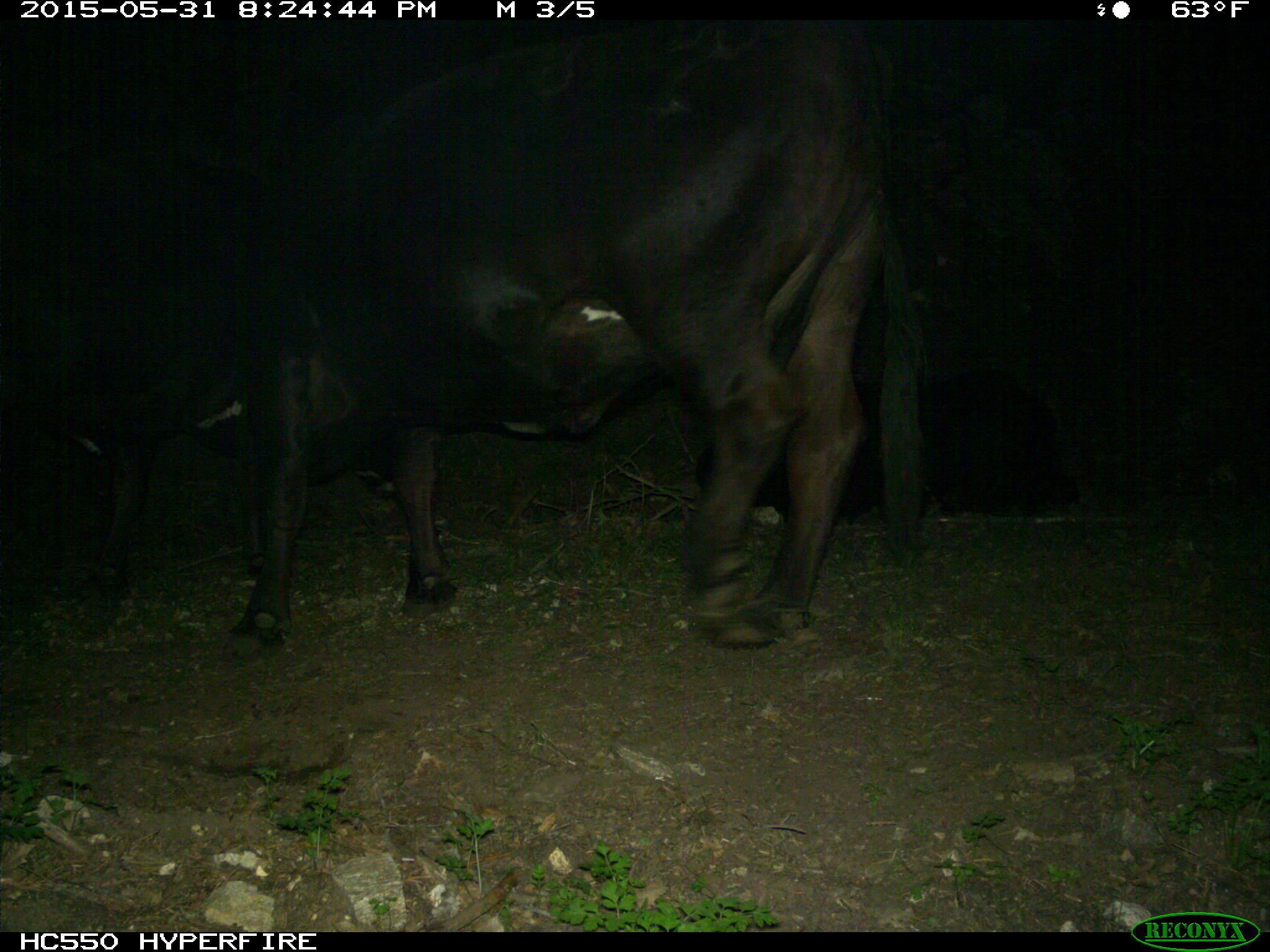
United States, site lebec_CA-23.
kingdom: Animalia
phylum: Chordata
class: Mammalia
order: Artiodactyla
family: Bovidae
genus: Bos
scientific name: Bos taurus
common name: domestic cow